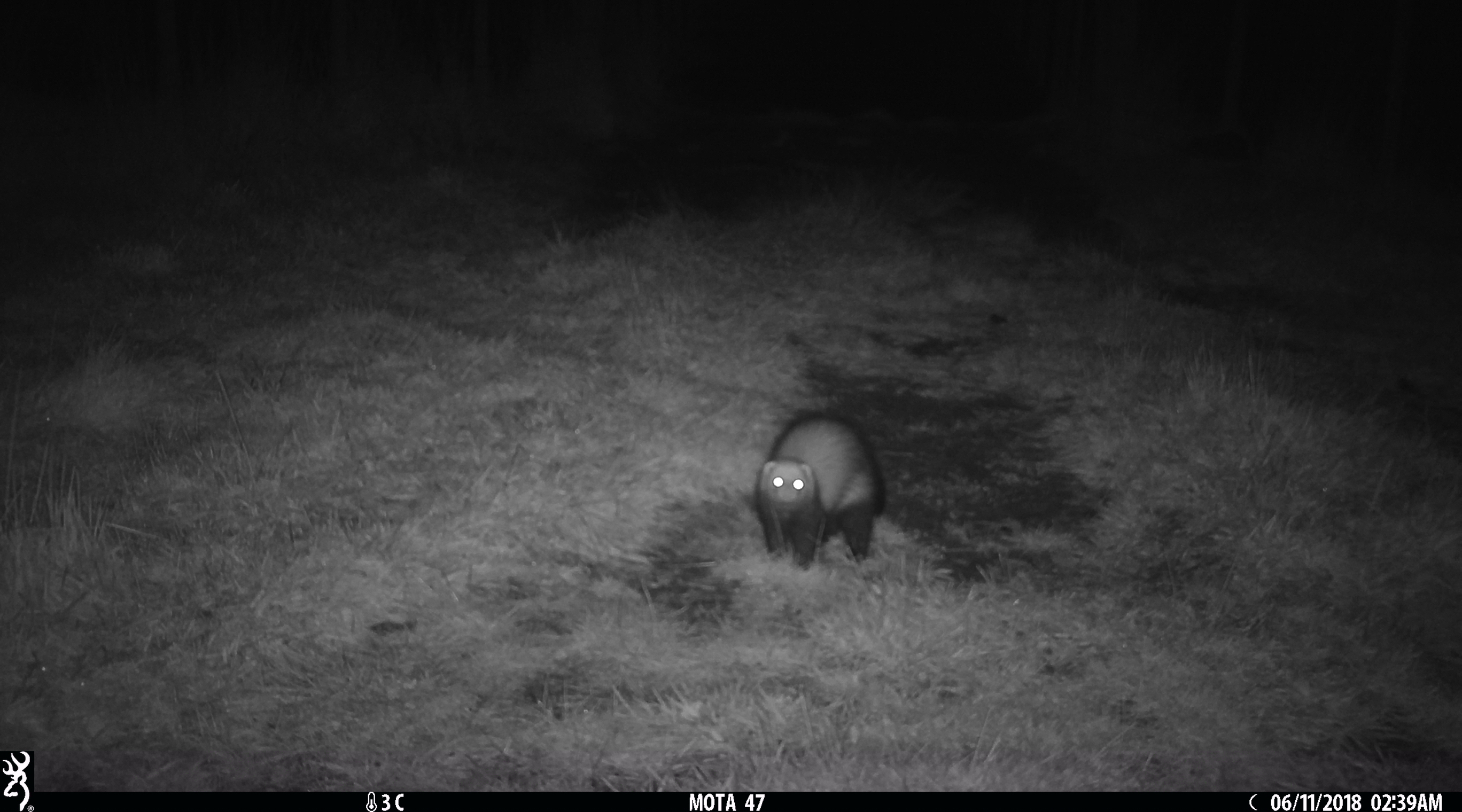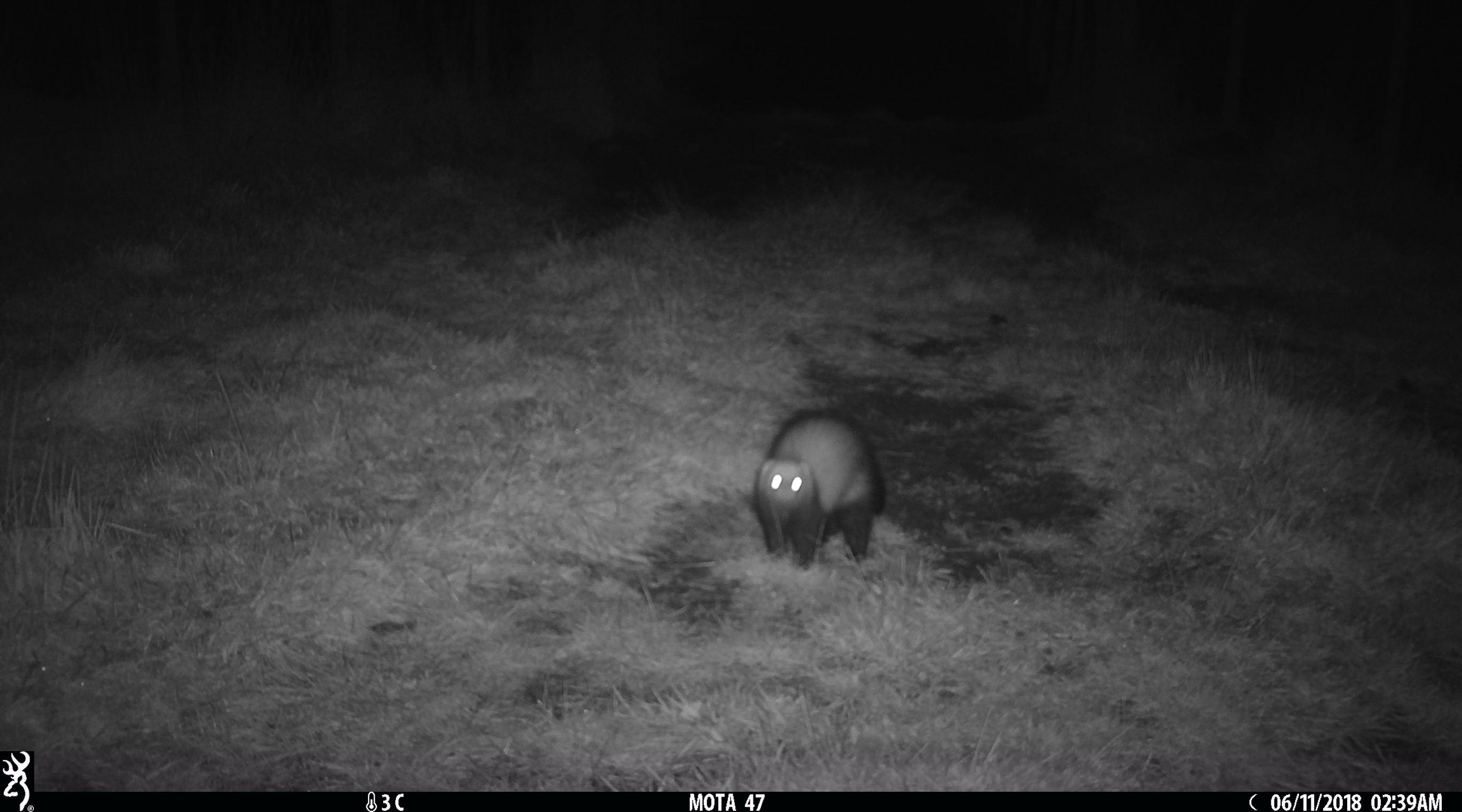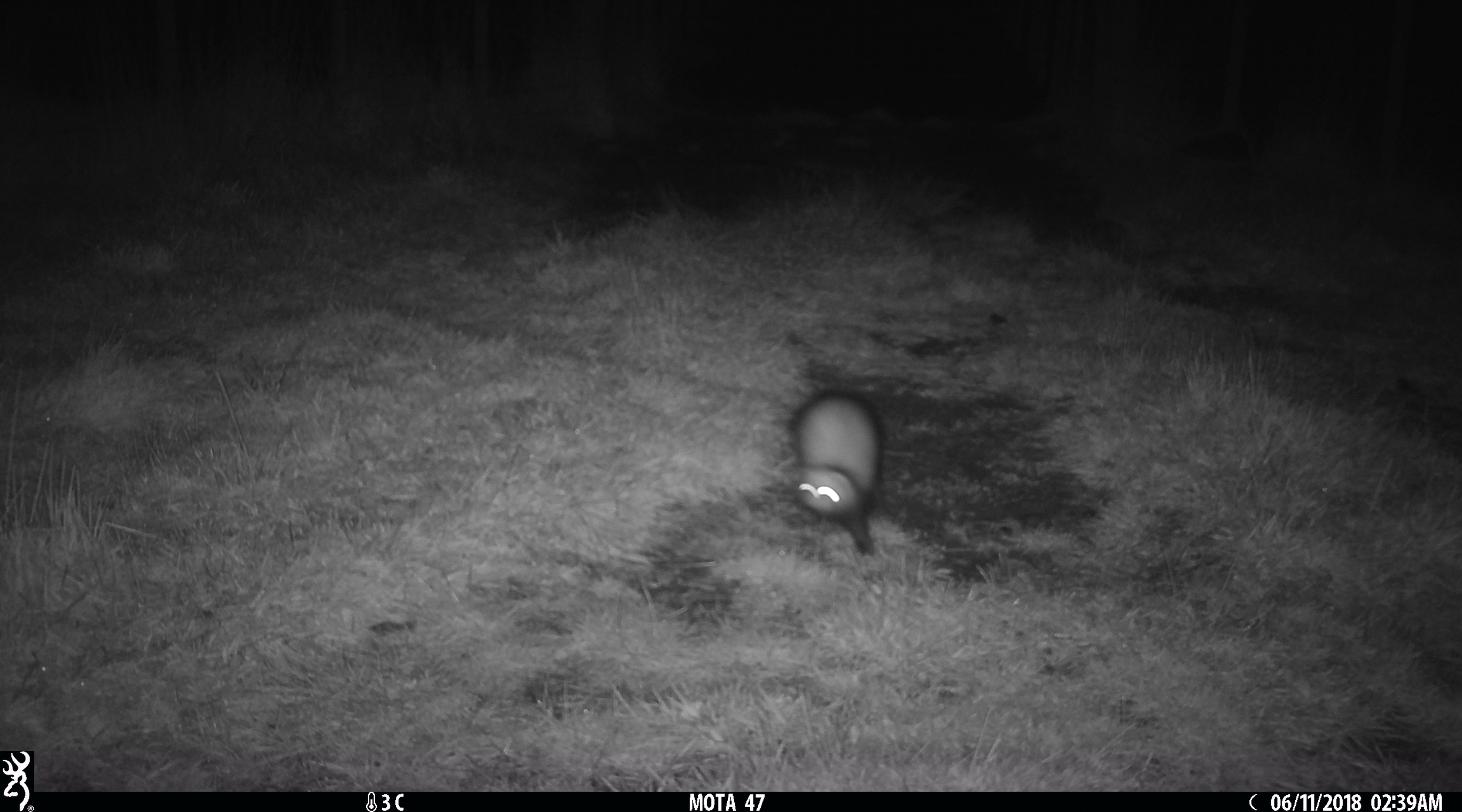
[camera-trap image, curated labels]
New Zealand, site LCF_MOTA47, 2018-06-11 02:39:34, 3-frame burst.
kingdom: Animalia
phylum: Chordata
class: Mammalia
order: Carnivora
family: Mustelidae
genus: Mustela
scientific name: Mustela furo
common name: ferret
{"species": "ferret (Mustela furo)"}